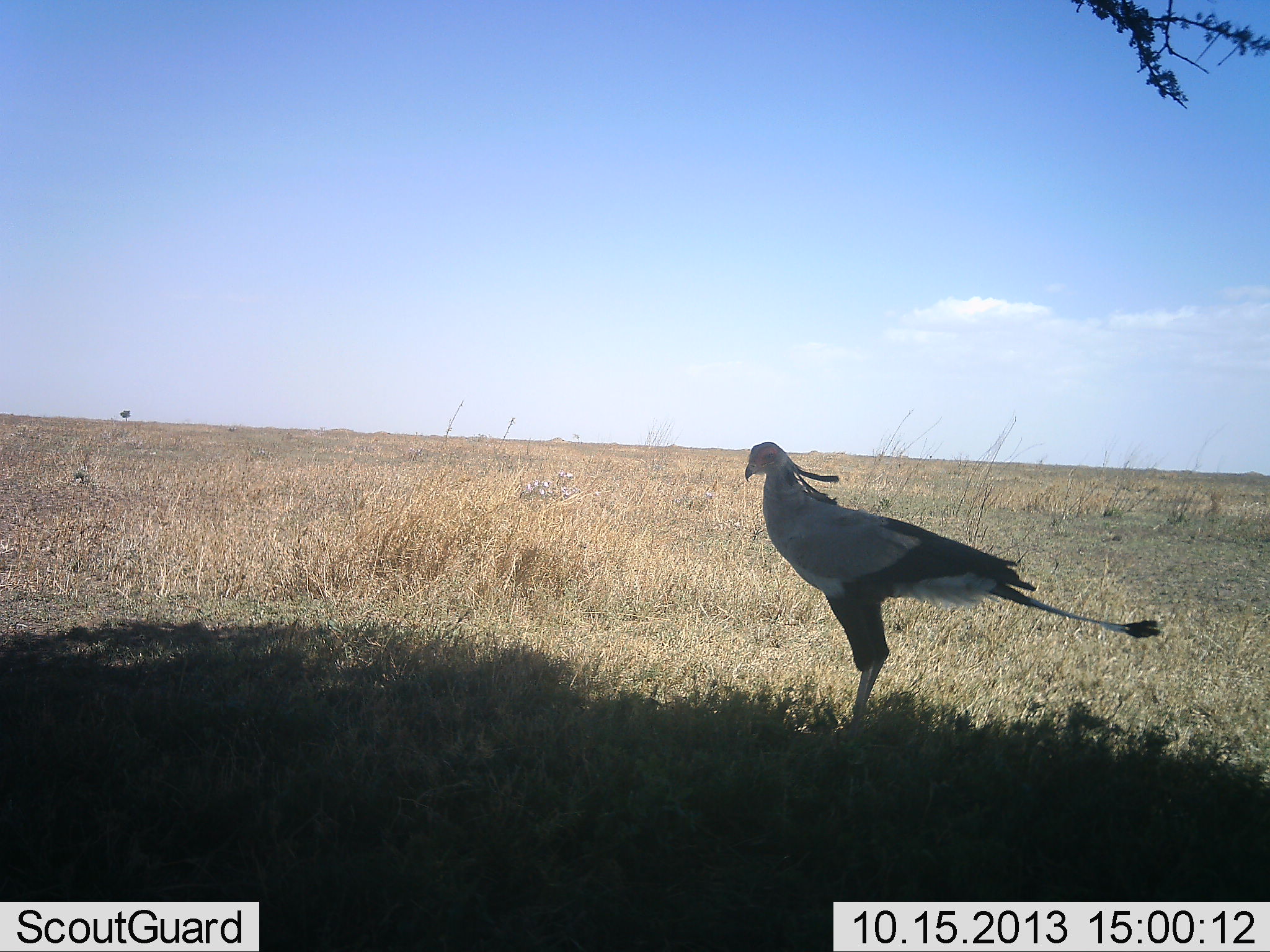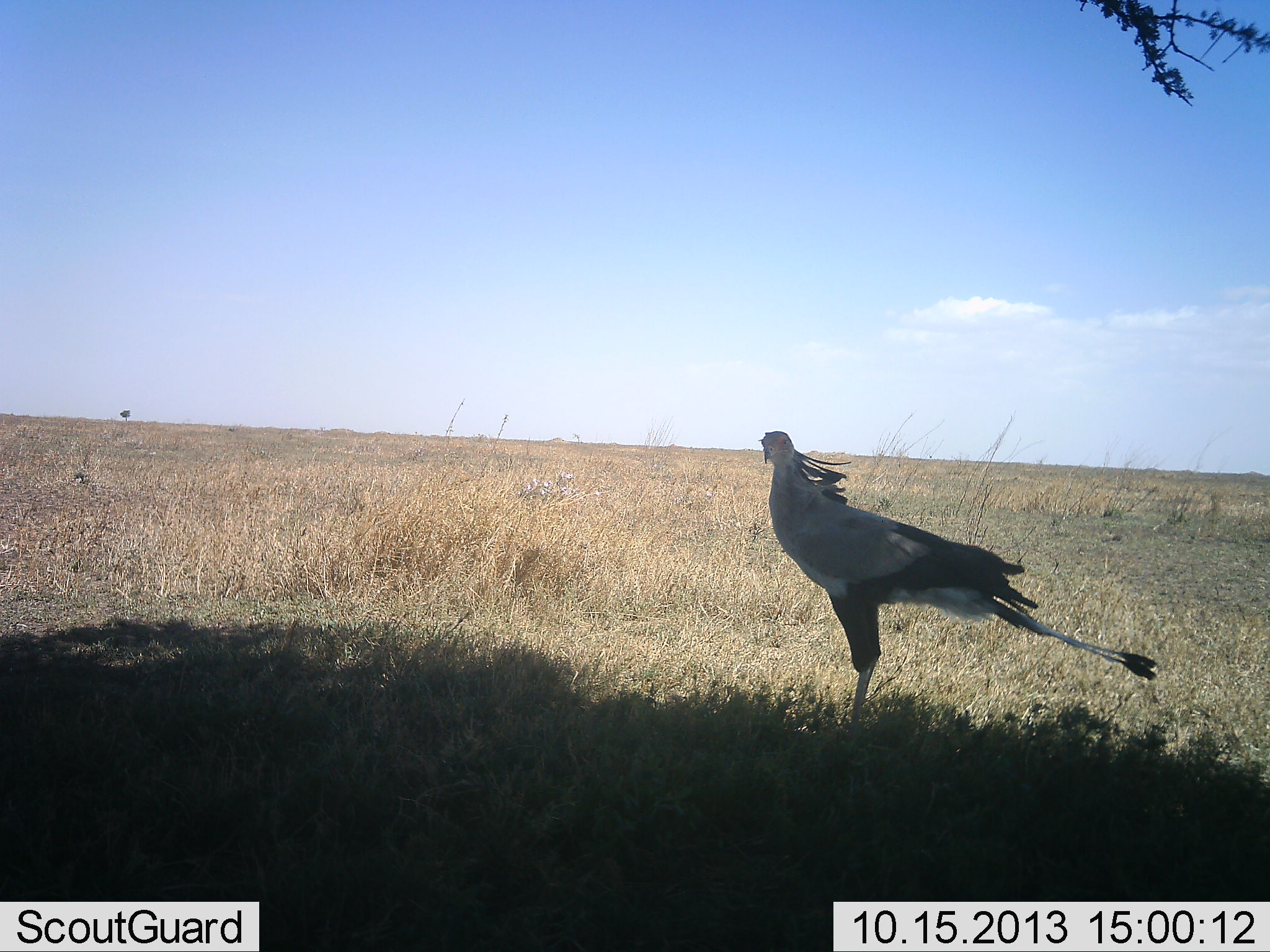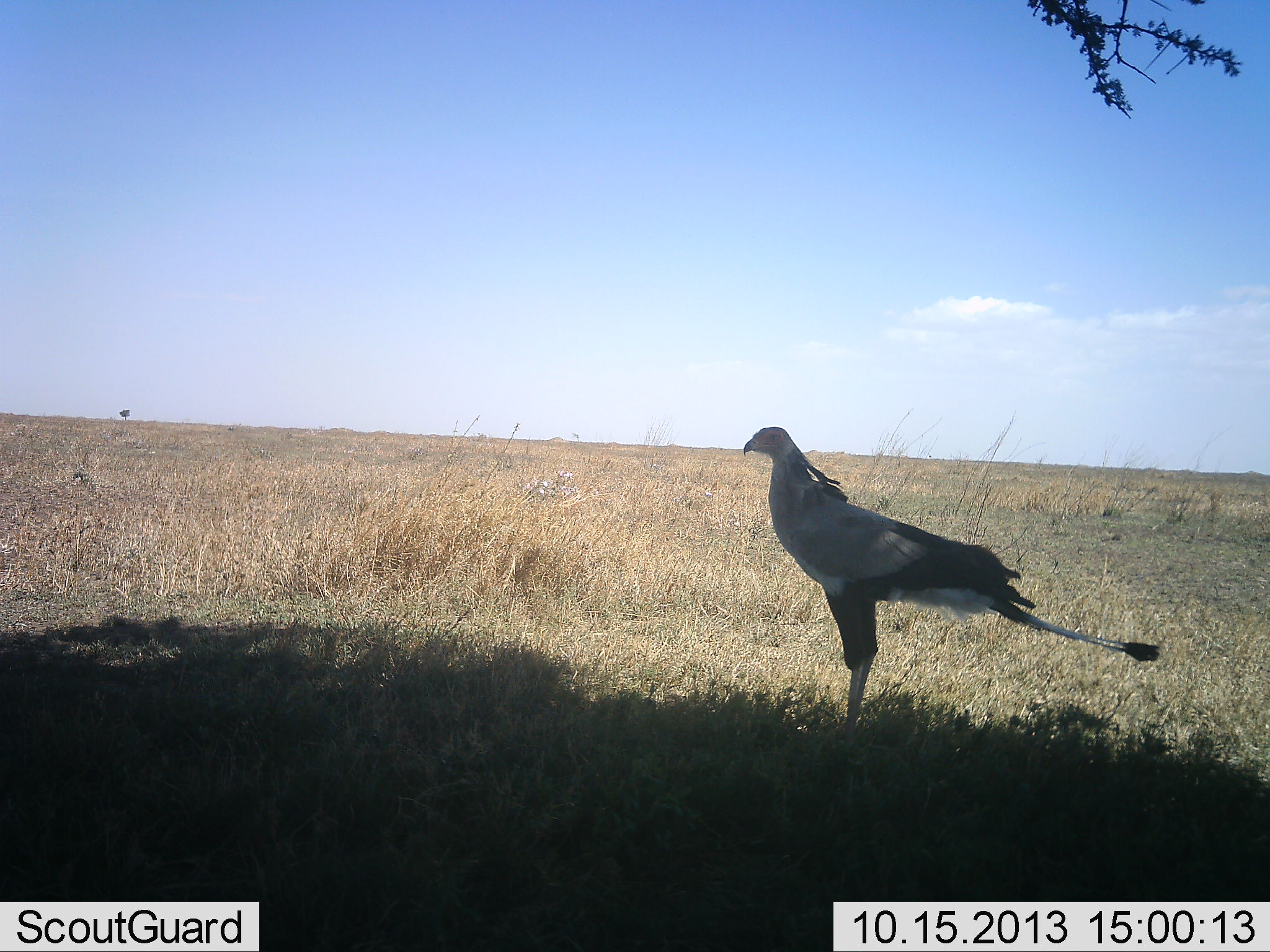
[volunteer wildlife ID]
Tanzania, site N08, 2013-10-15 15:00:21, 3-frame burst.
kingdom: Animalia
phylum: Chordata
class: Aves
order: Accipitriformes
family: Sagittariidae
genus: Sagittarius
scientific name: Sagittarius serpentarius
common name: secretary bird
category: secretarybird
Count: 1.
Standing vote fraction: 93%.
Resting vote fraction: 3%.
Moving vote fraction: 3%.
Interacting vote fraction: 0%.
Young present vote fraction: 0%.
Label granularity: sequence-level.